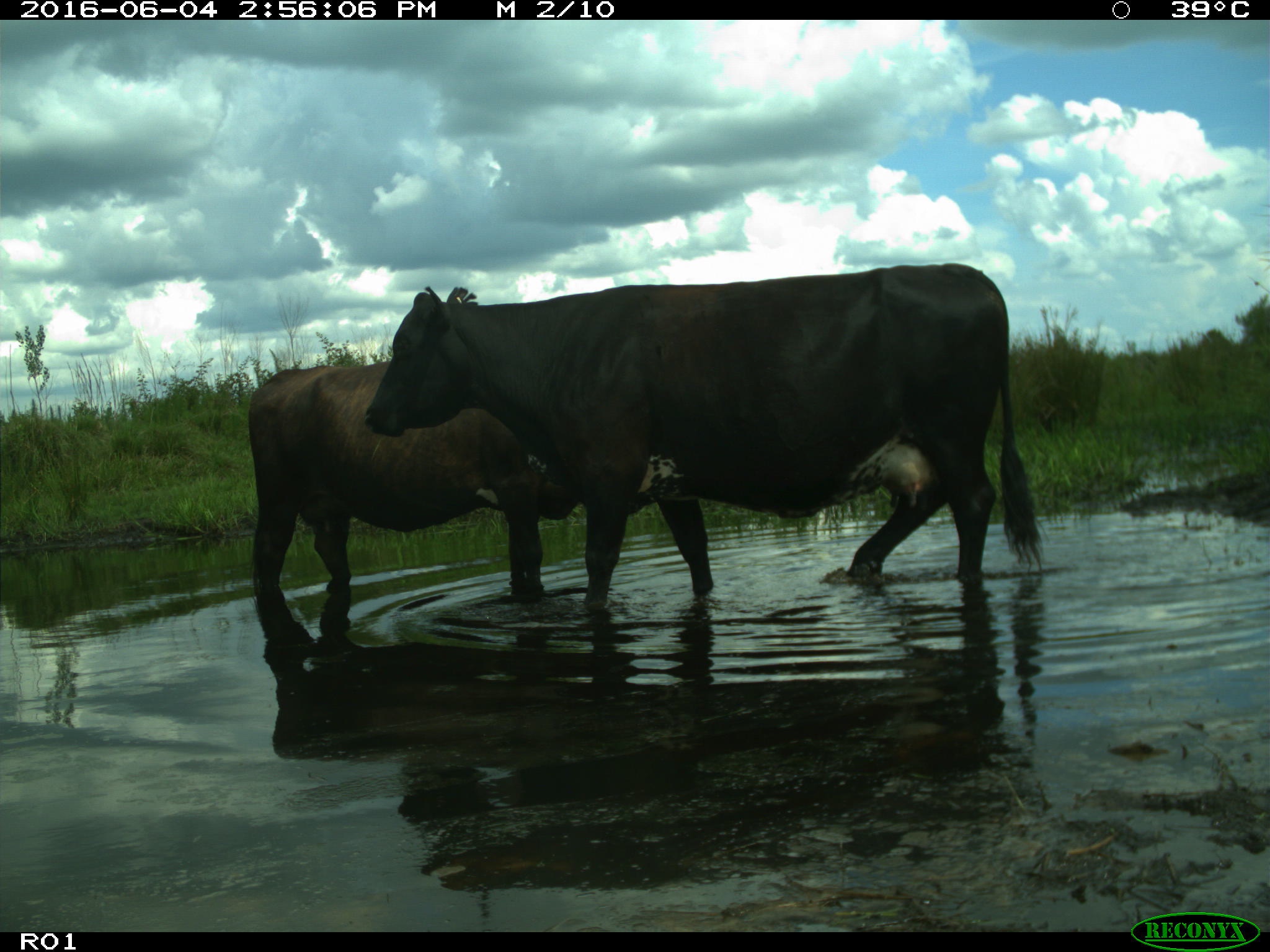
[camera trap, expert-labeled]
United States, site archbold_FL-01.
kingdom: Animalia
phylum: Chordata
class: Mammalia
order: Artiodactyla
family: Bovidae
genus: Bos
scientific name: Bos taurus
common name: domestic cow